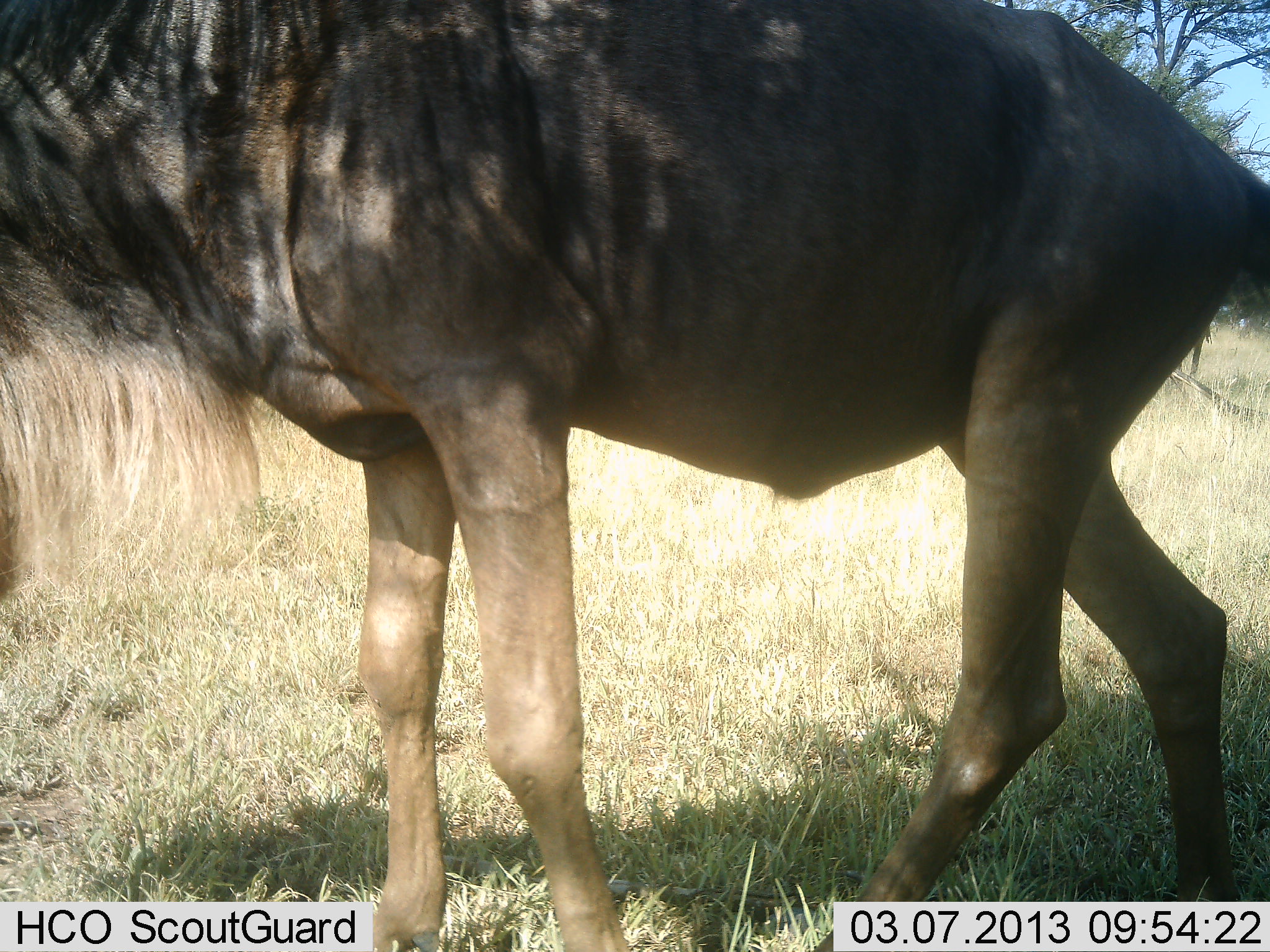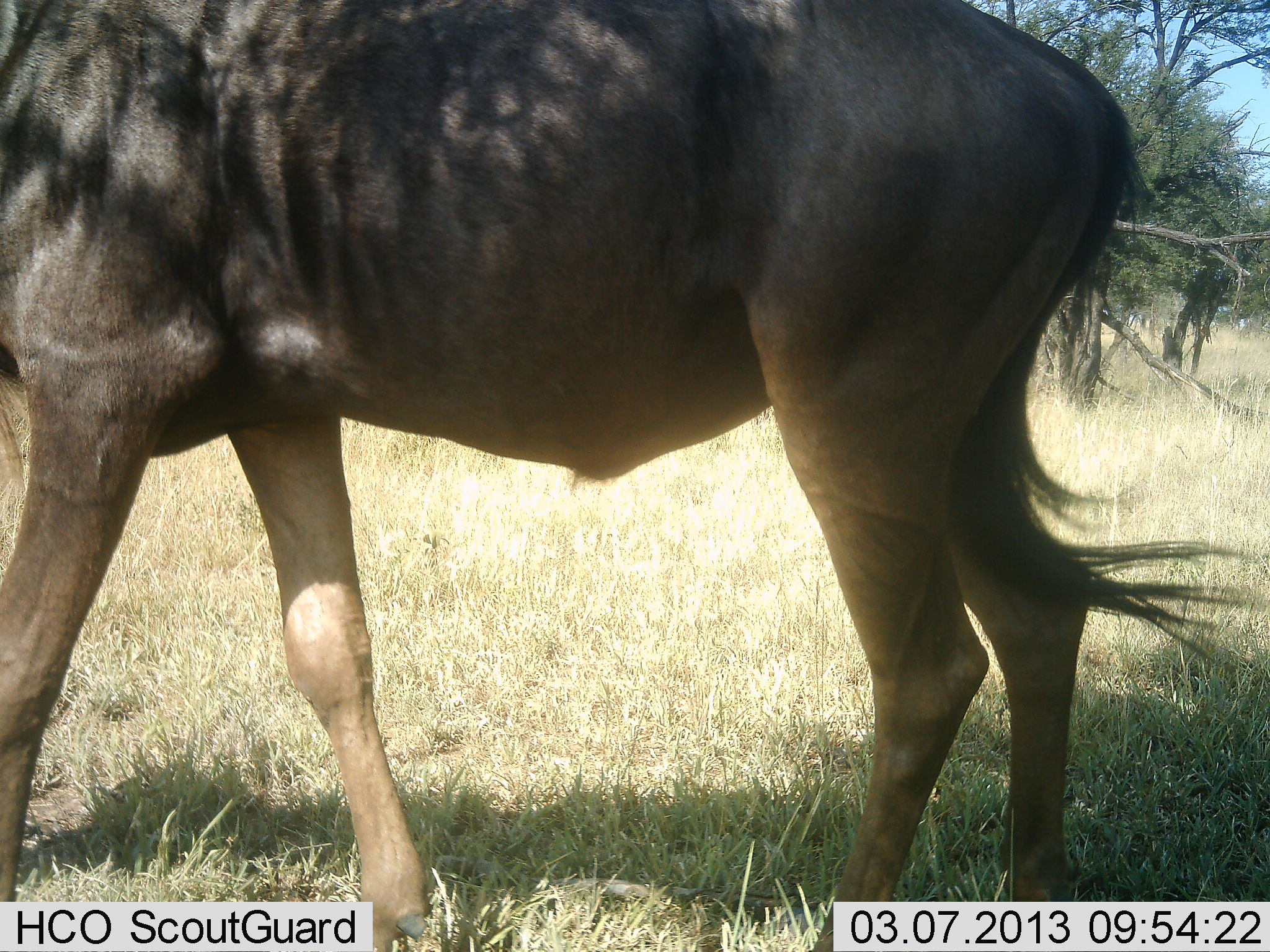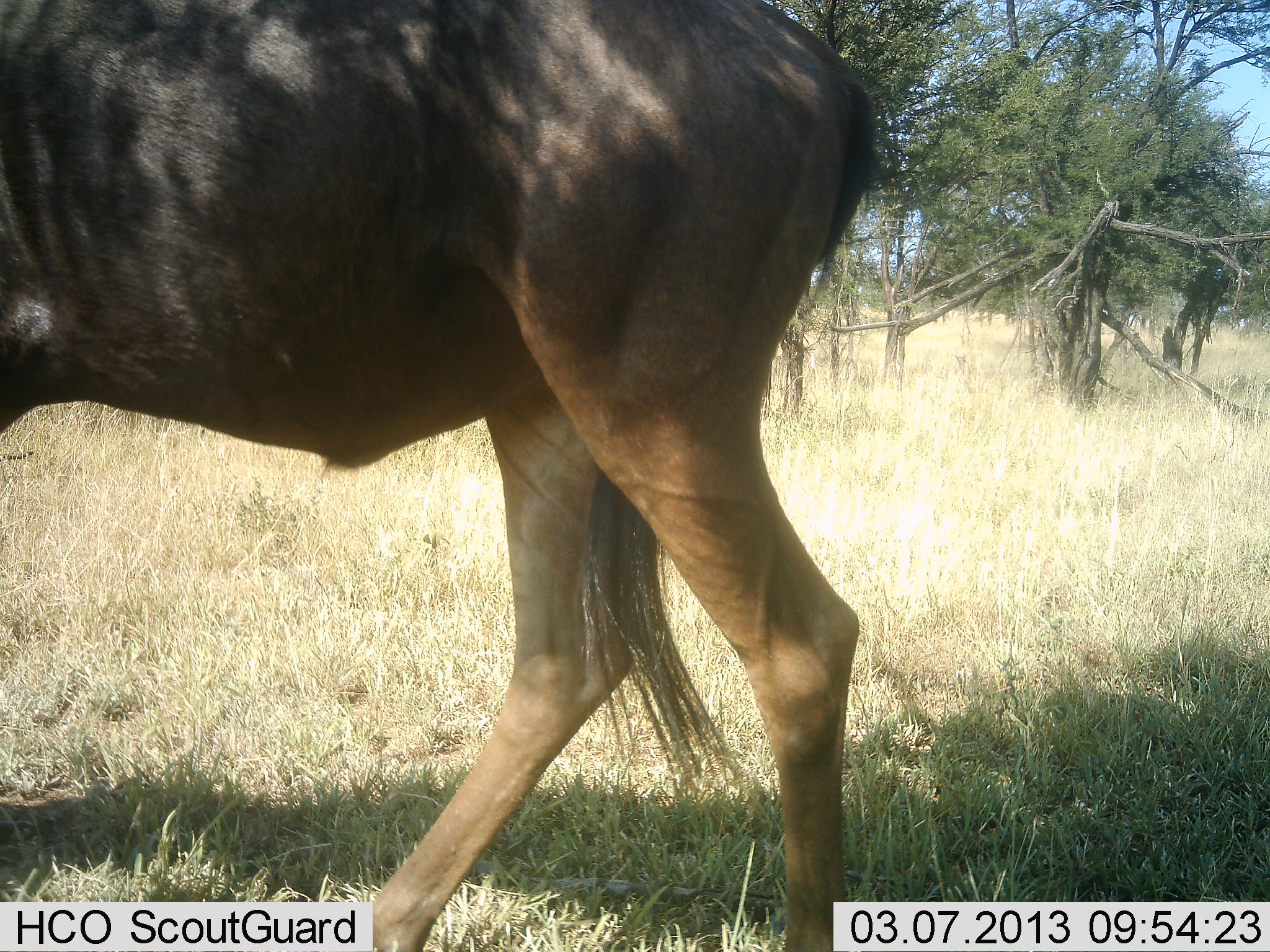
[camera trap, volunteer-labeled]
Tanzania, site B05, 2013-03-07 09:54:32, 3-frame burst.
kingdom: Animalia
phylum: Chordata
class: Mammalia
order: Artiodactyla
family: Bovidae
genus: Connochaetes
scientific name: Connochaetes taurinus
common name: blue wildebeest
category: wildebeest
Wildebeest (blue wildebeest) (Connochaetes taurinus), count 1. Behavior (volunteer vote fractions): standing 6%, resting 0%, moving 94%, interacting 0%. Young present (vote fraction): 0%. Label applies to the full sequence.